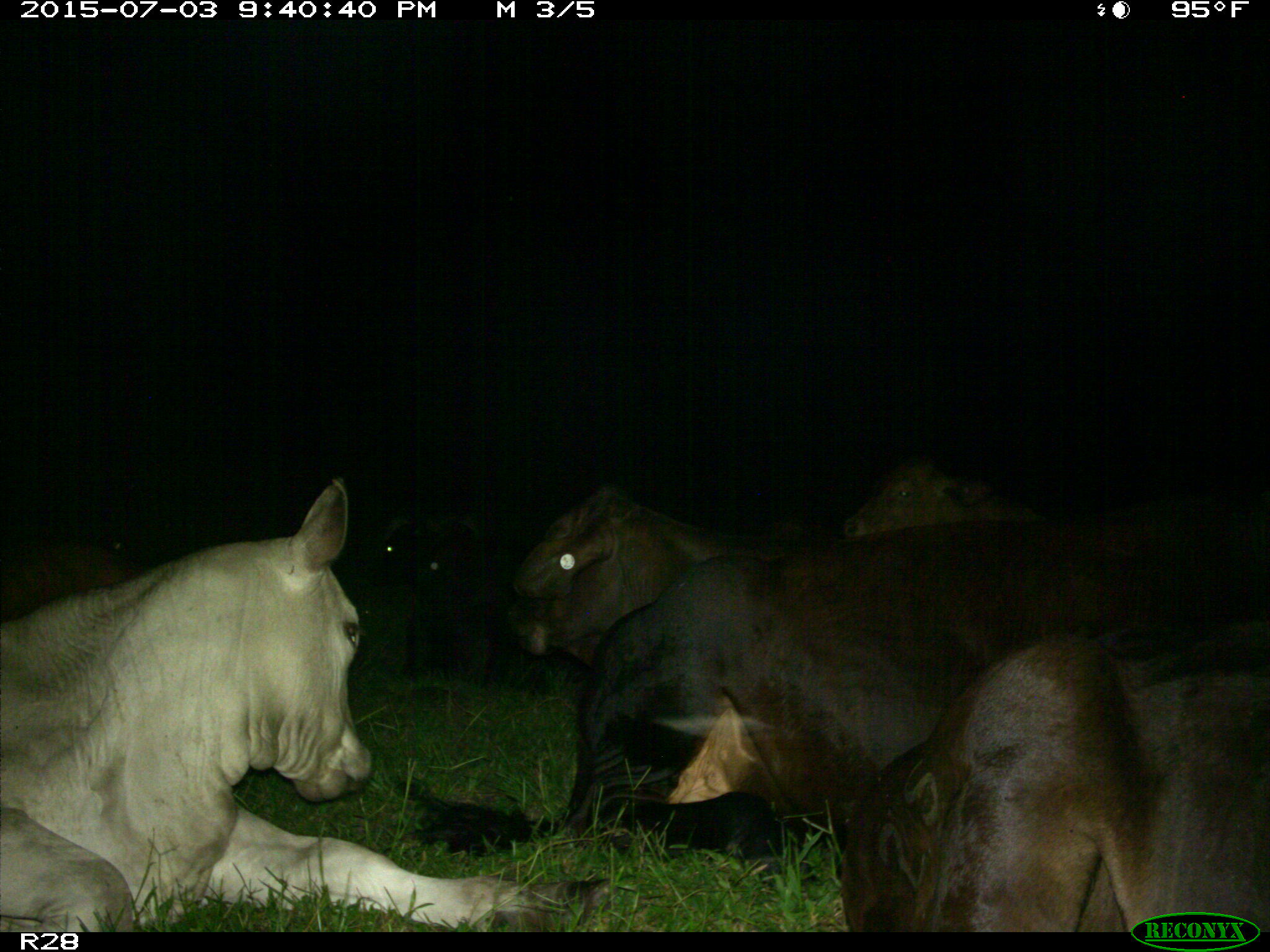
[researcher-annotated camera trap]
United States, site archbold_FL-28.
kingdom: Animalia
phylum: Chordata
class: Mammalia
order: Artiodactyla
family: Bovidae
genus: Bos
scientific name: Bos taurus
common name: domestic cow